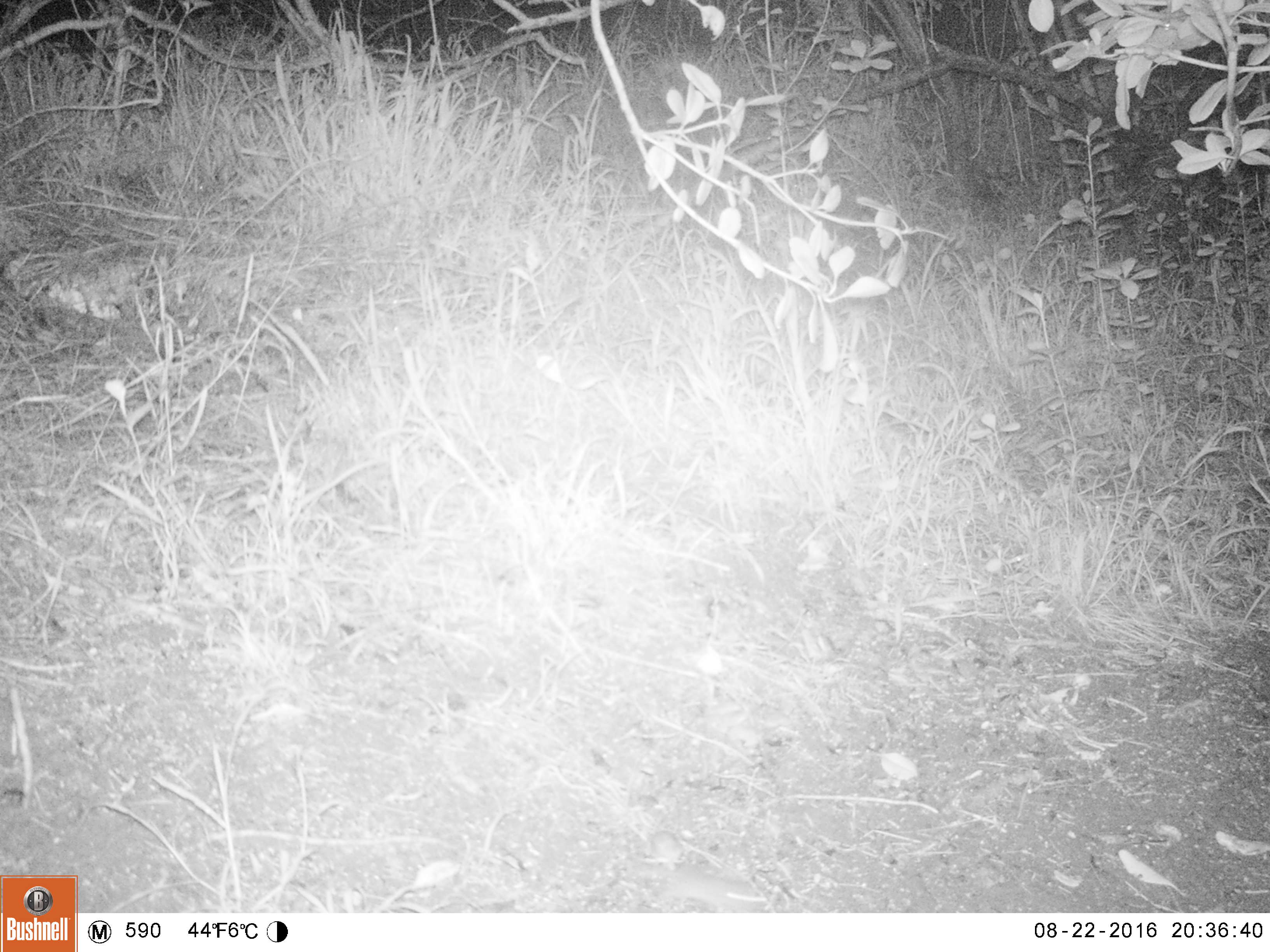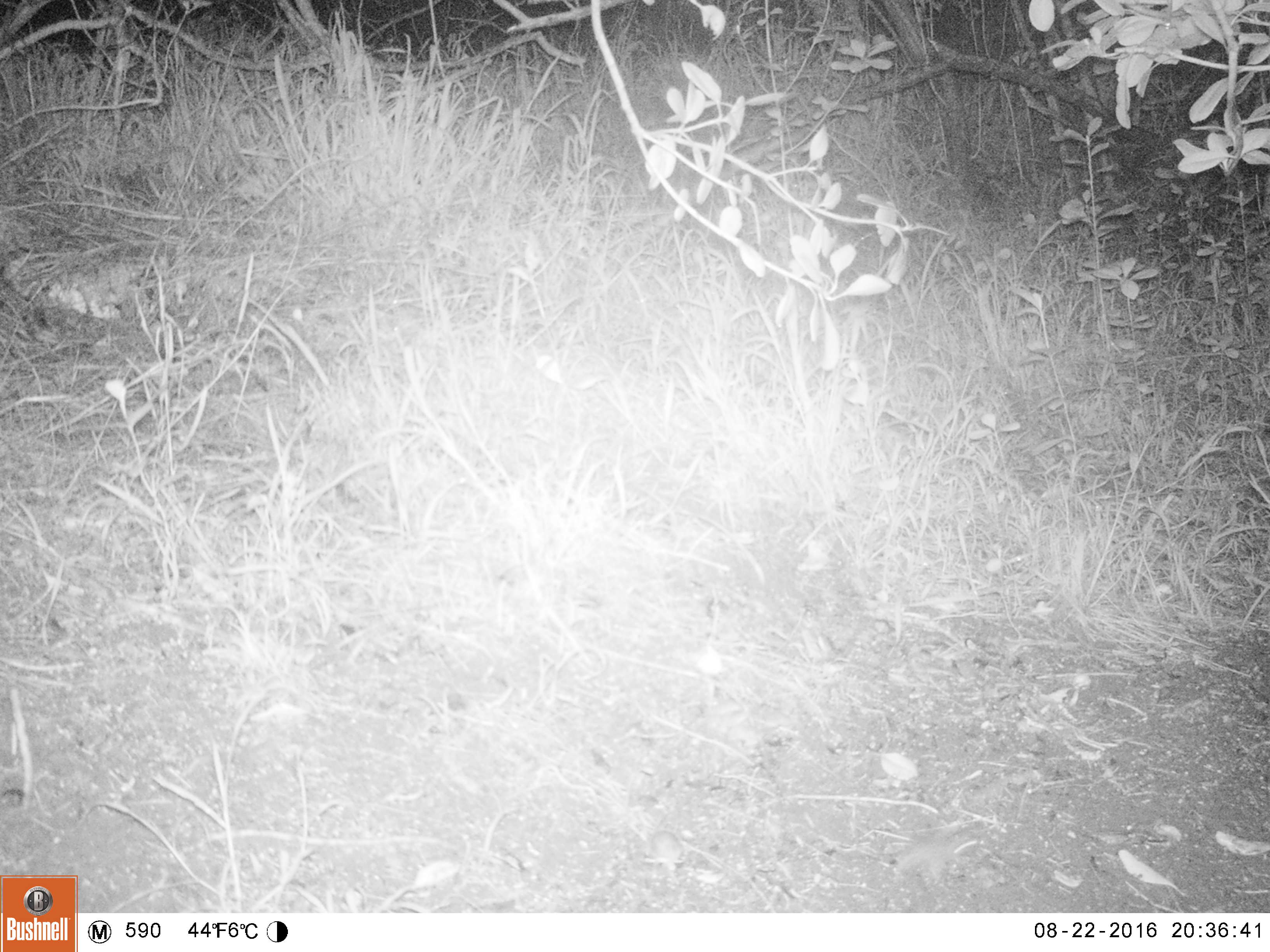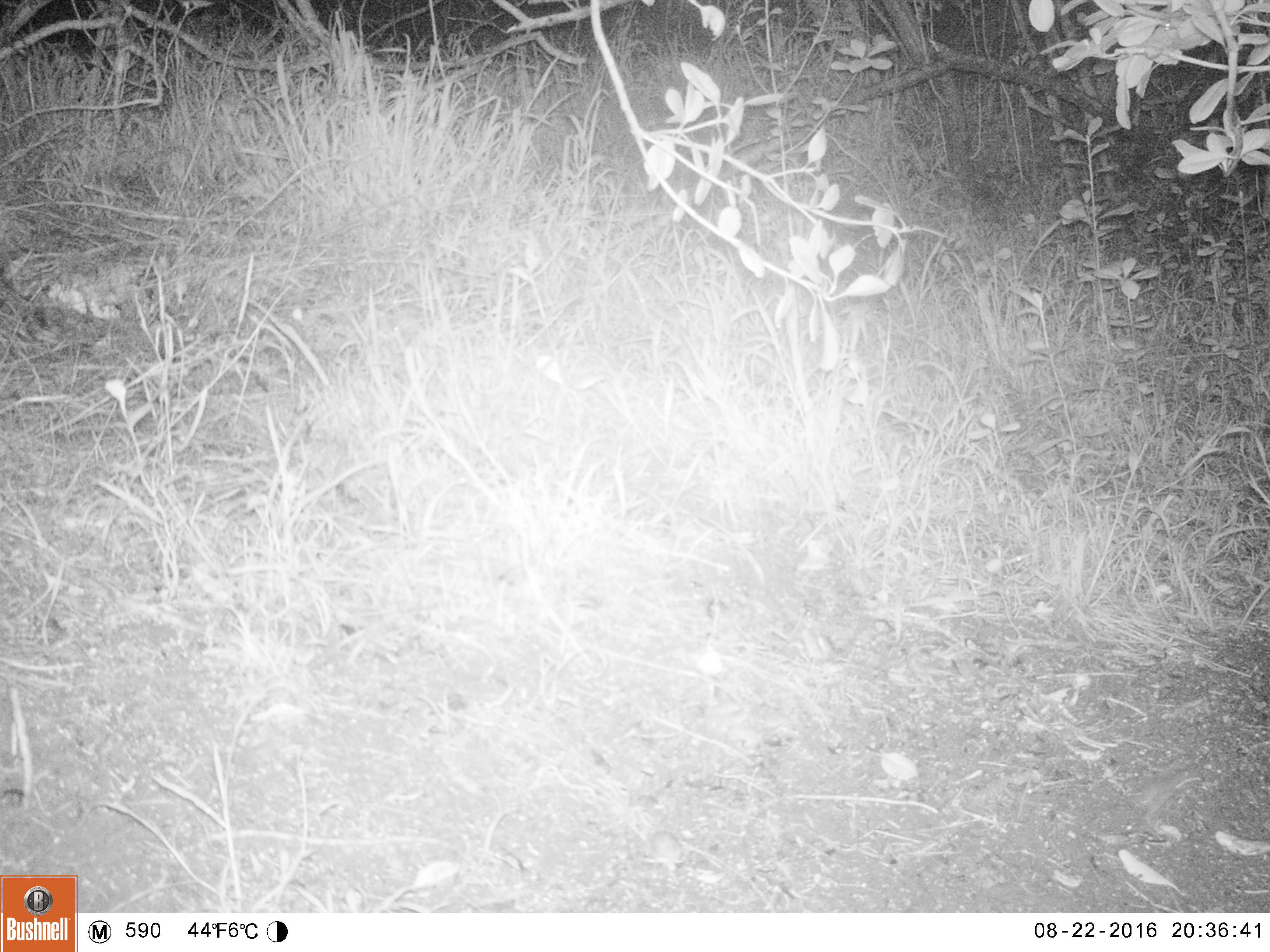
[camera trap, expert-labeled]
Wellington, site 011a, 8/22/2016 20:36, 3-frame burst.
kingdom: Animalia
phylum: Chordata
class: Mammalia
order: Rodentia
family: Muridae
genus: Mus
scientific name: Mus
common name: mouse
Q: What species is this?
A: Mouse (Mus).